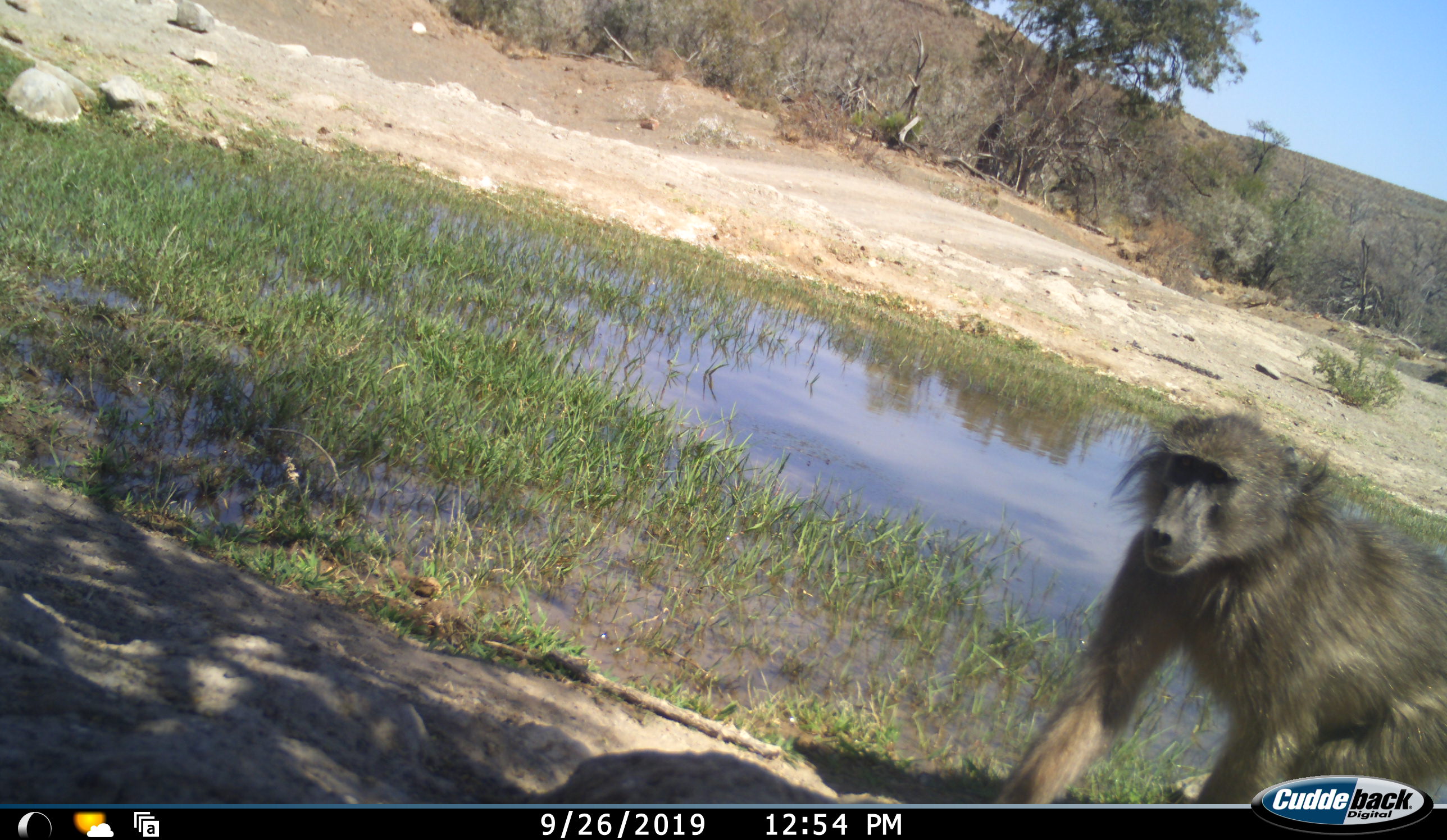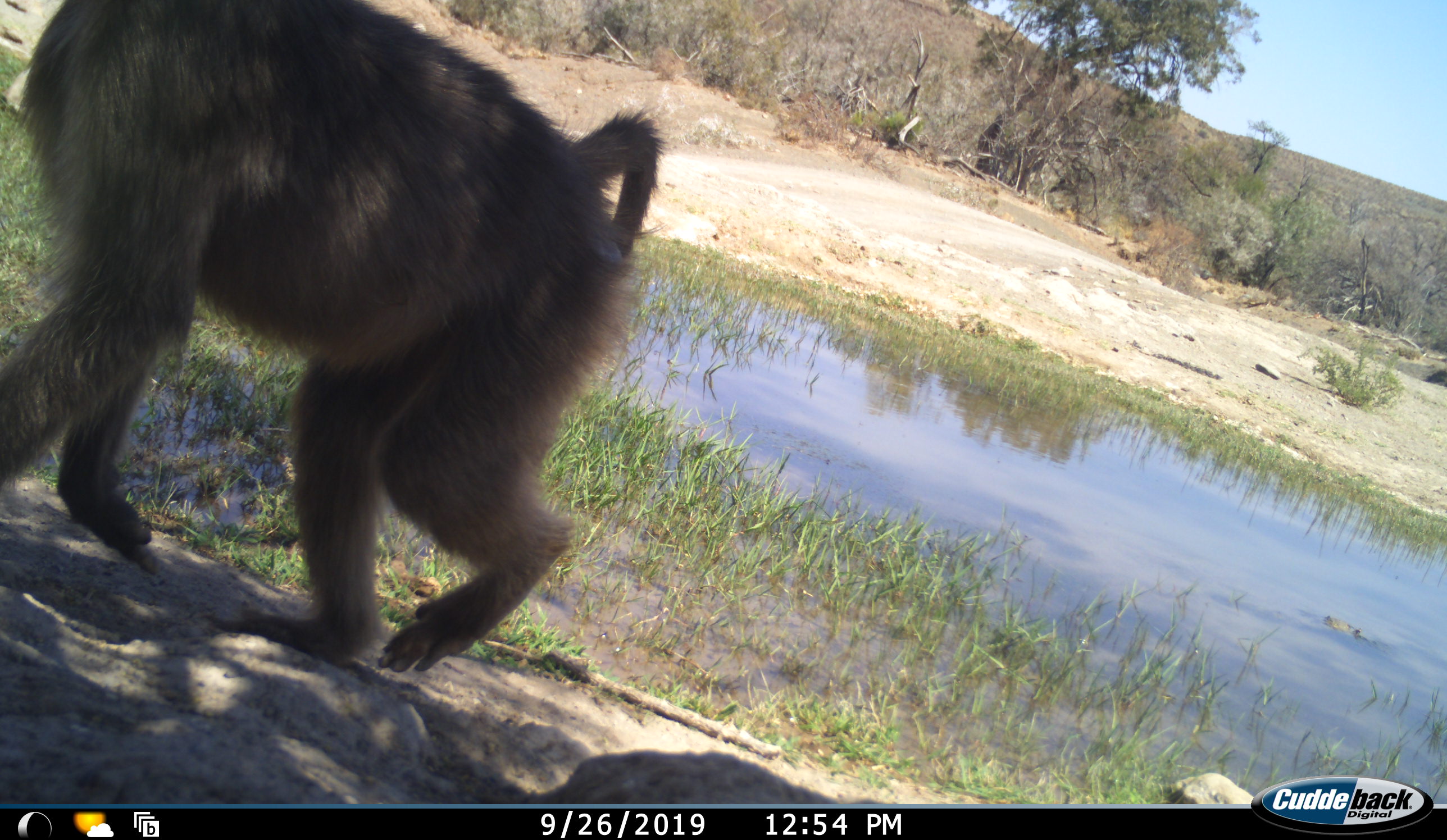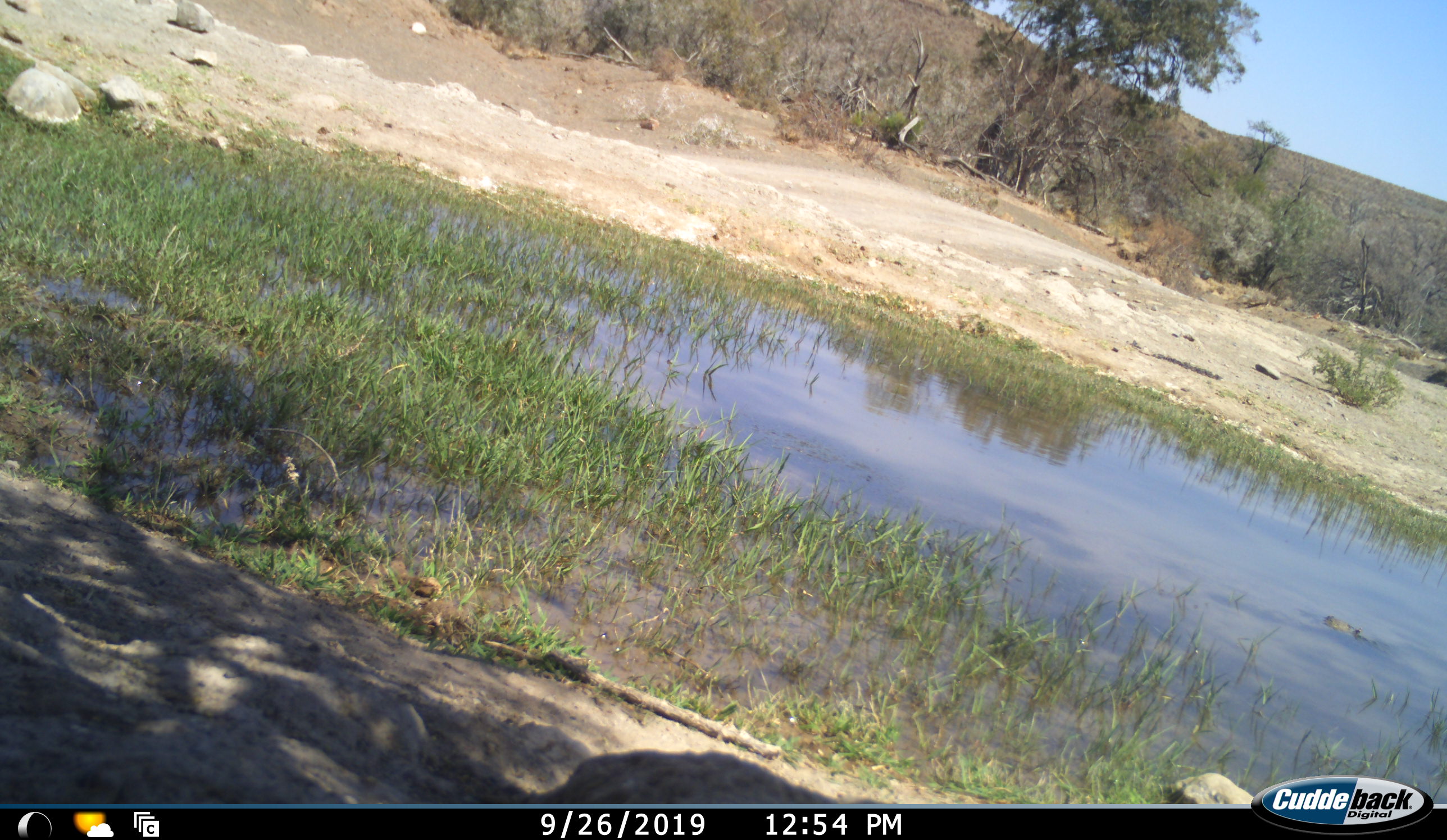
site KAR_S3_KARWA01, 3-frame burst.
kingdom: Animalia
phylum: Chordata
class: Mammalia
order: Primates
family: Cercopithecidae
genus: Papio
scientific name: Papio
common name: baboon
Baboon (Papio), count 1. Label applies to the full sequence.